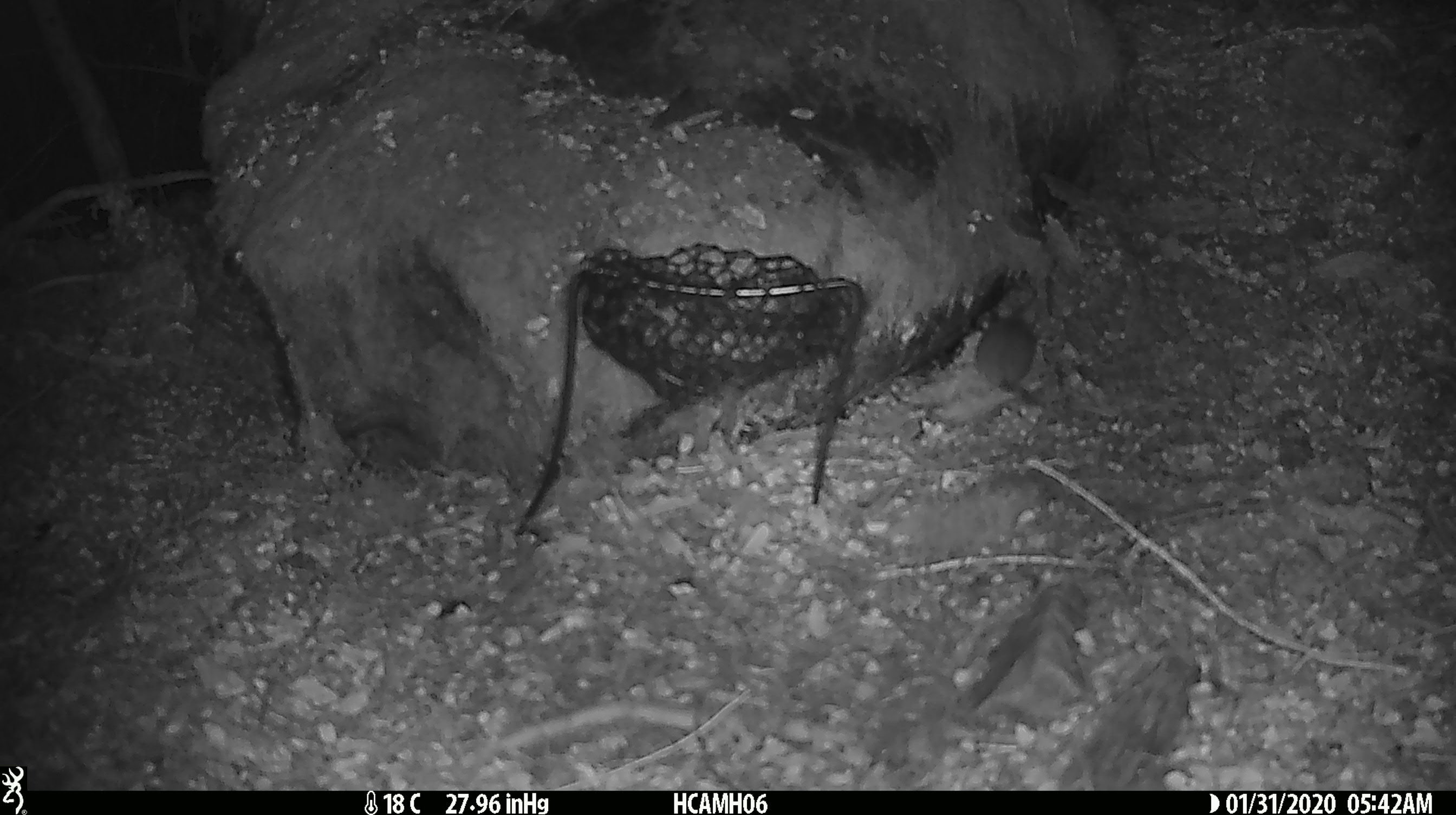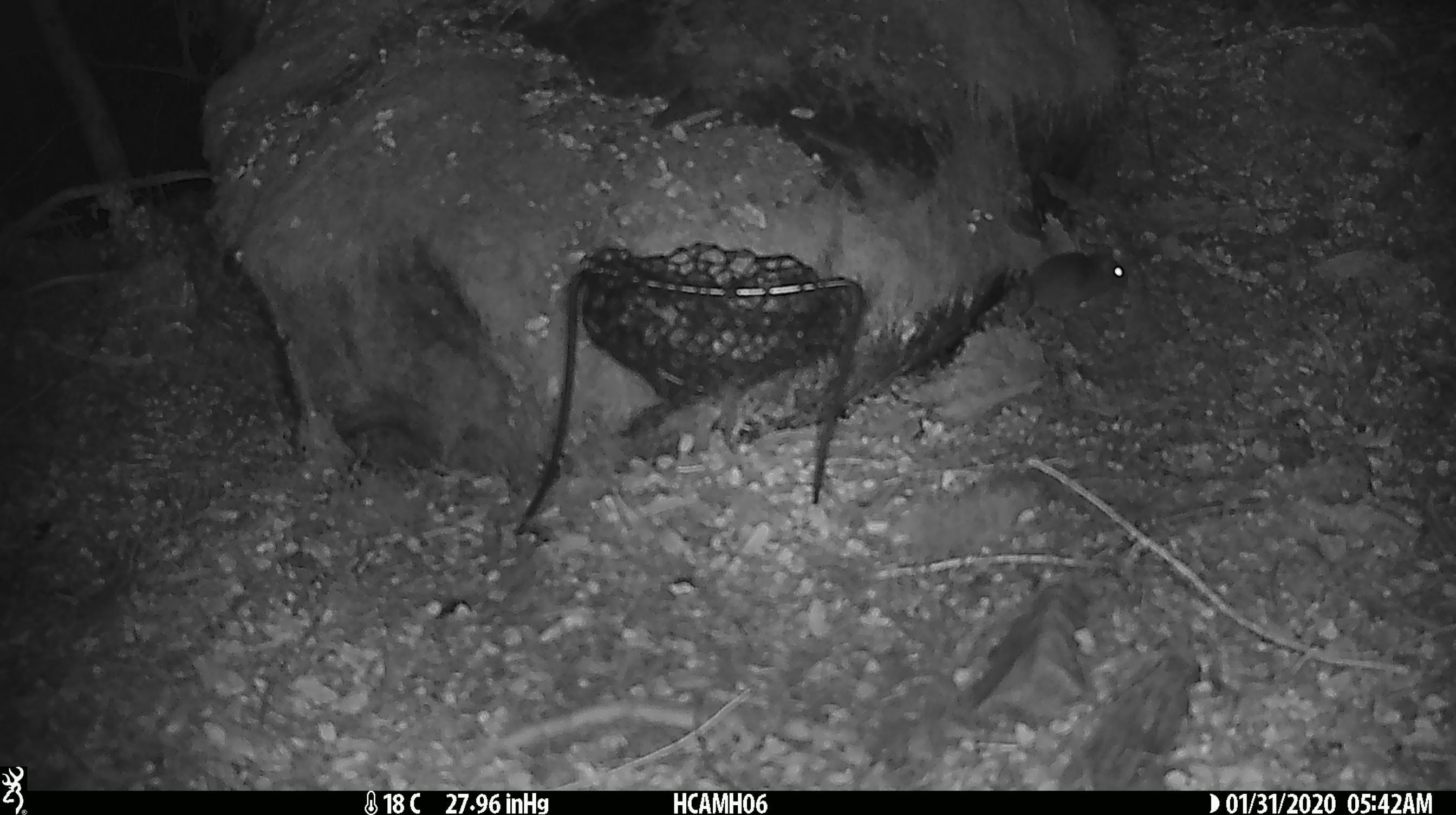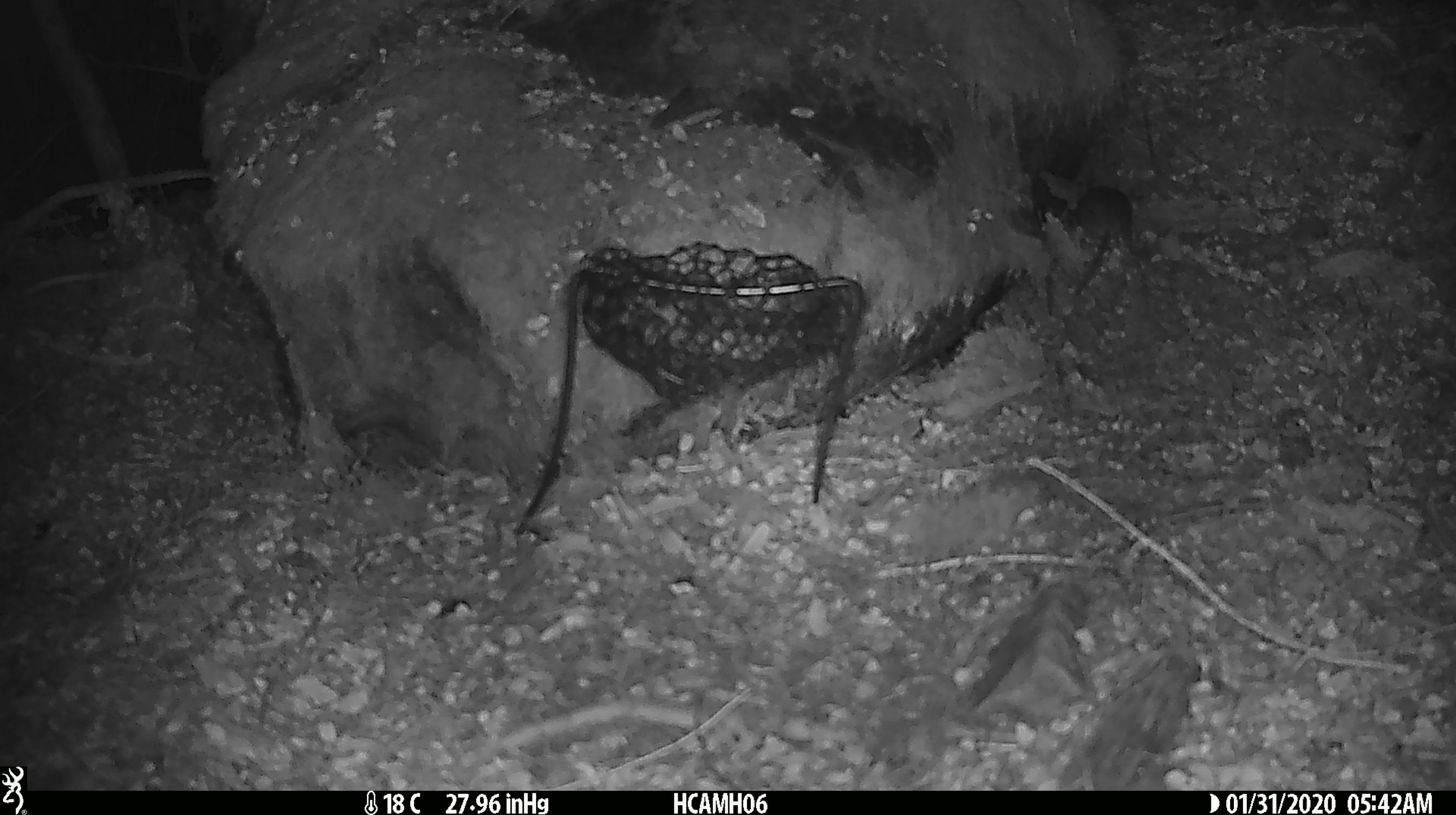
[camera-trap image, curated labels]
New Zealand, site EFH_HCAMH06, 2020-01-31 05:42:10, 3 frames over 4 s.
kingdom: Animalia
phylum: Chordata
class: Mammalia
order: Rodentia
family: Muridae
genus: Mus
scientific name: Mus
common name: mouse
Mouse (Mus).